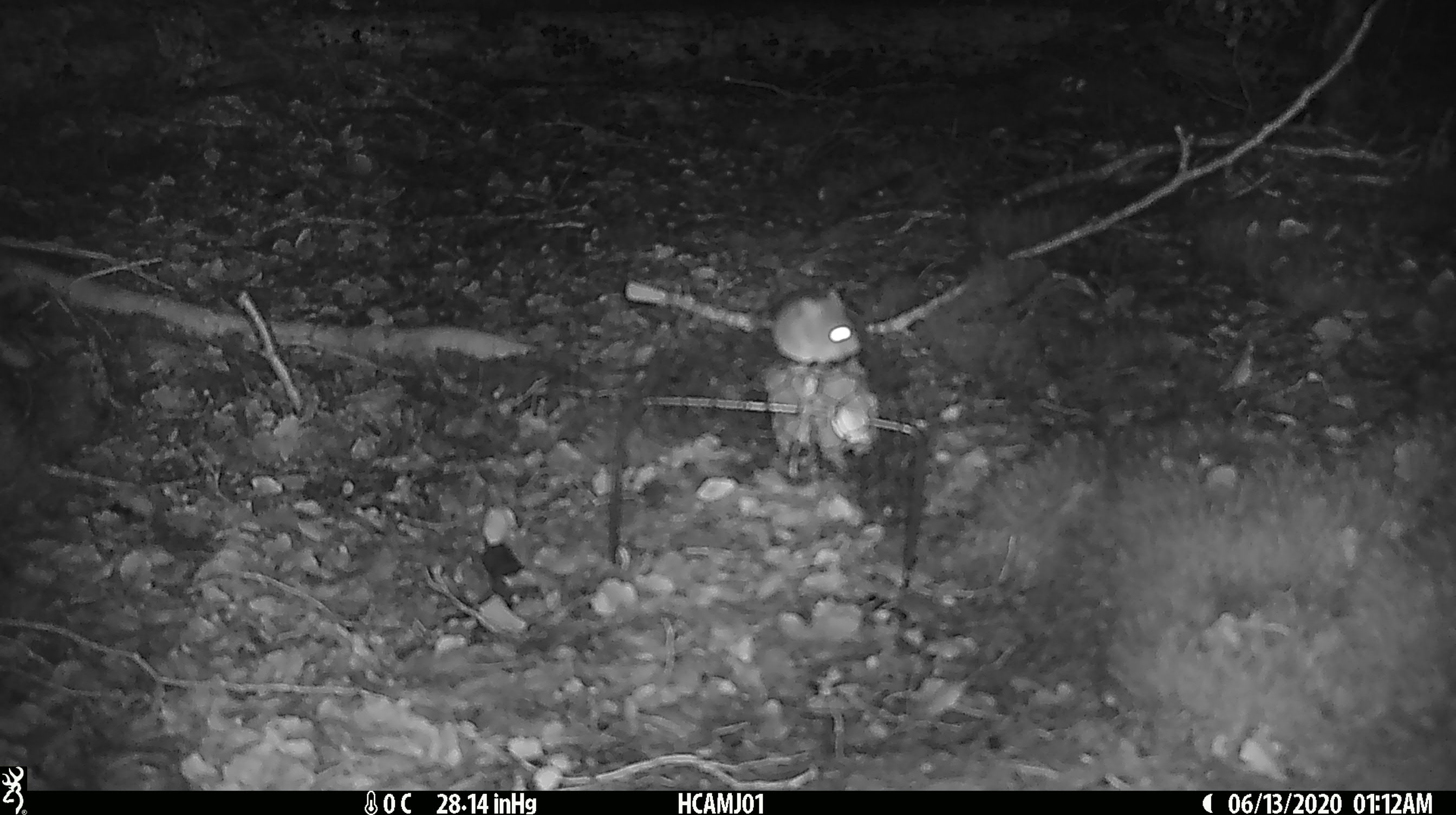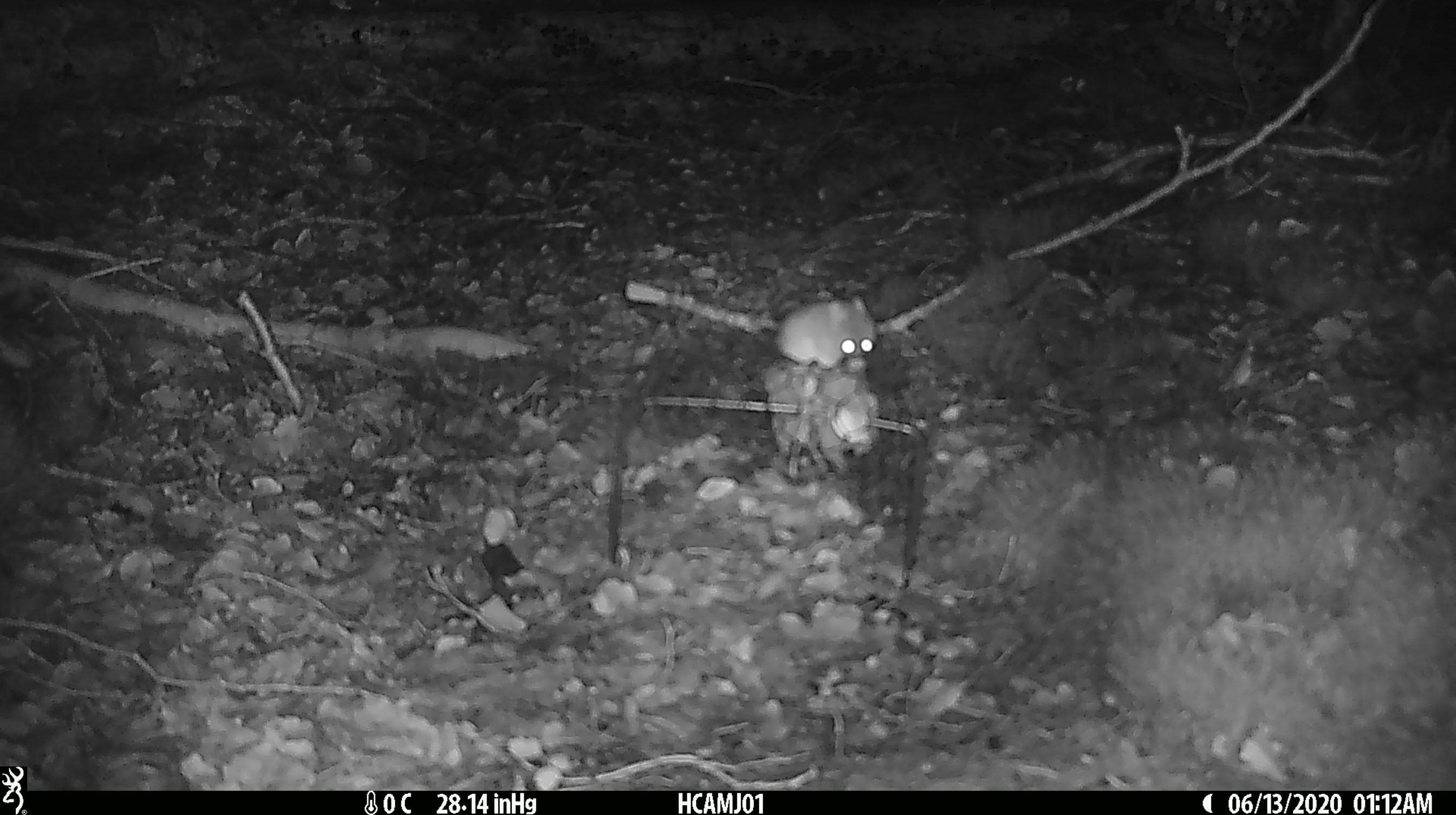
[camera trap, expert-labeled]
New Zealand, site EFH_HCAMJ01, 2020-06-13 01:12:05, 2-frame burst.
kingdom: Animalia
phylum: Chordata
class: Mammalia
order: Rodentia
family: Muridae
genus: Mus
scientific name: Mus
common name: mouse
Mouse (Mus).